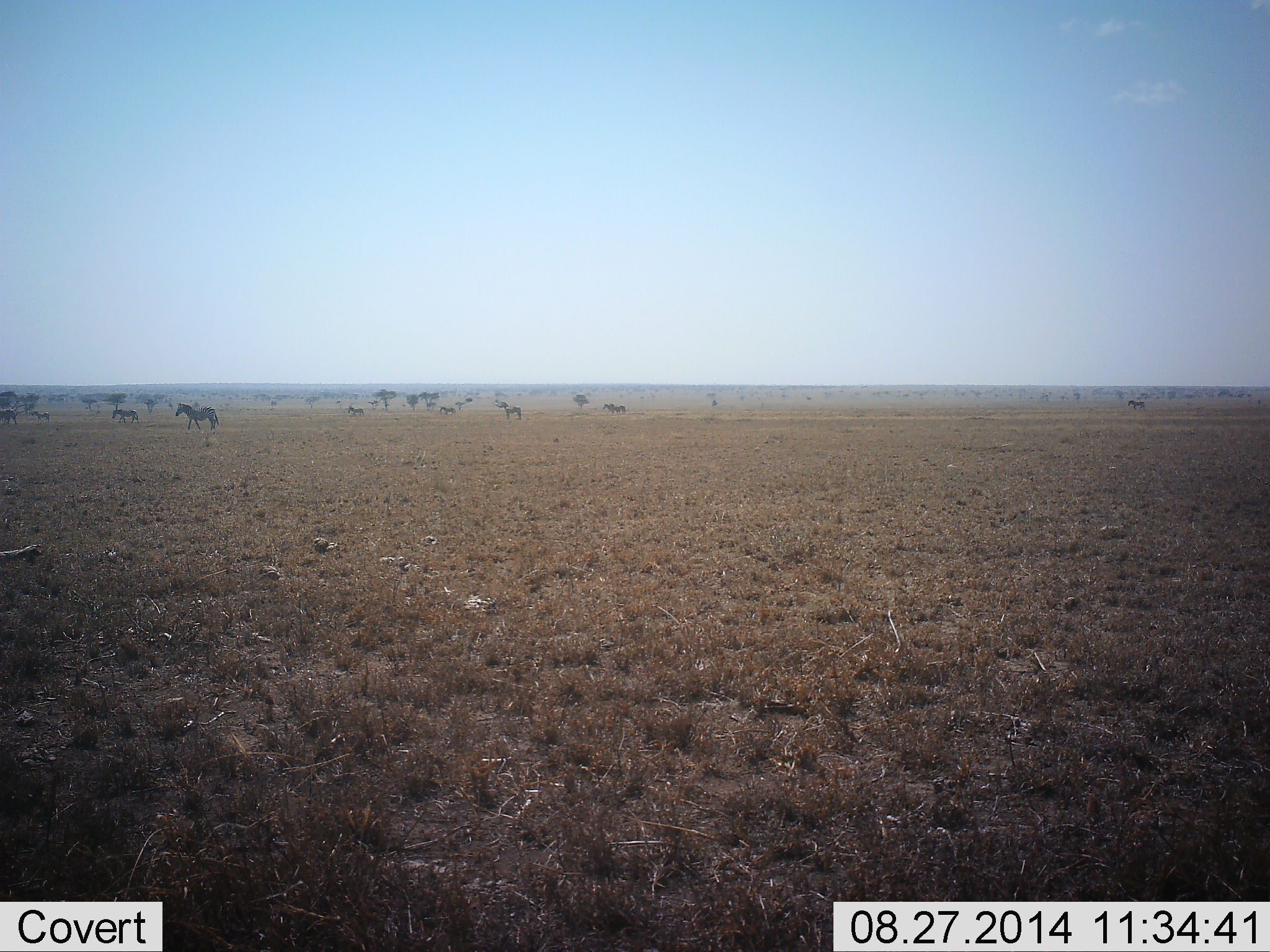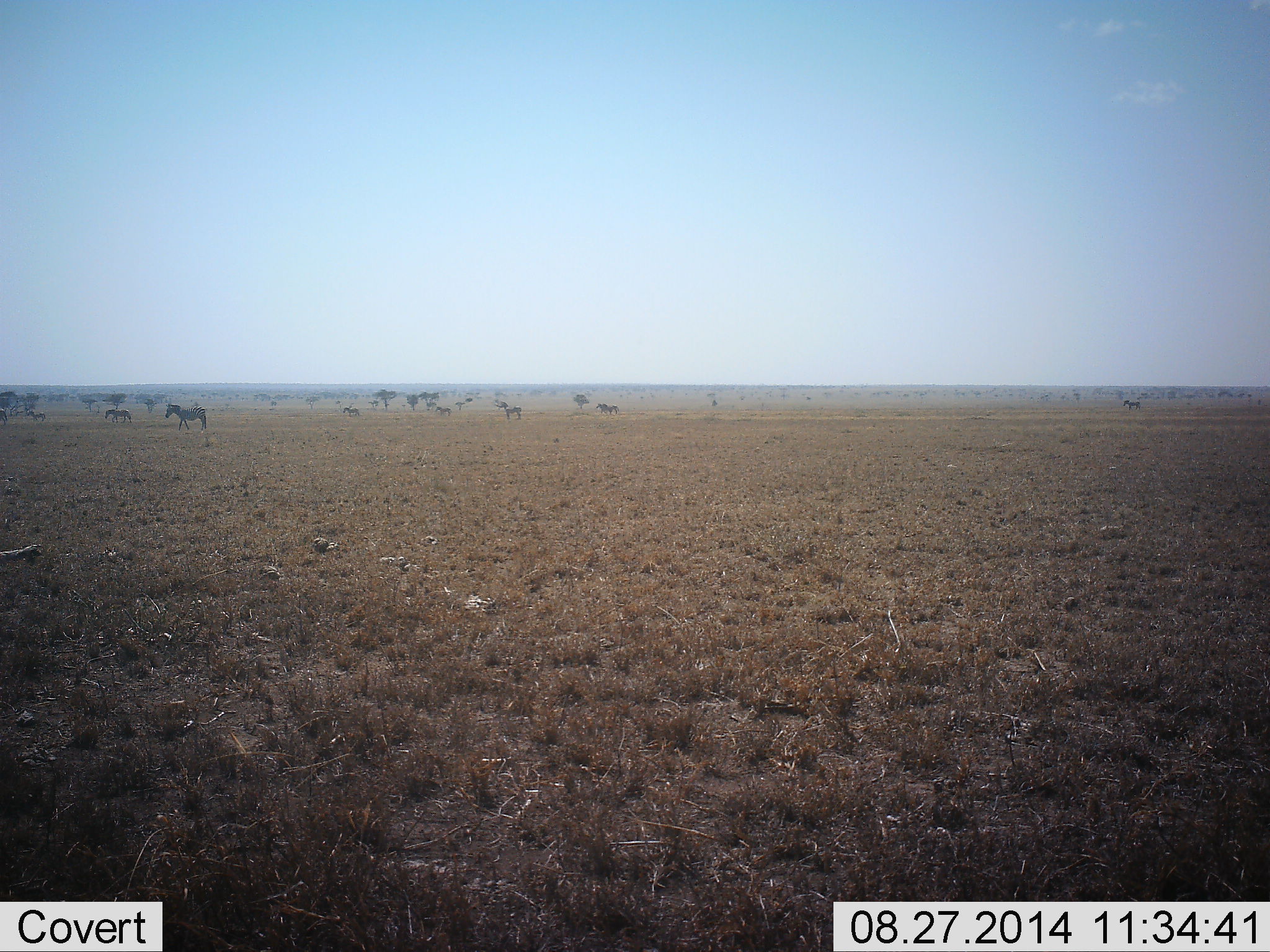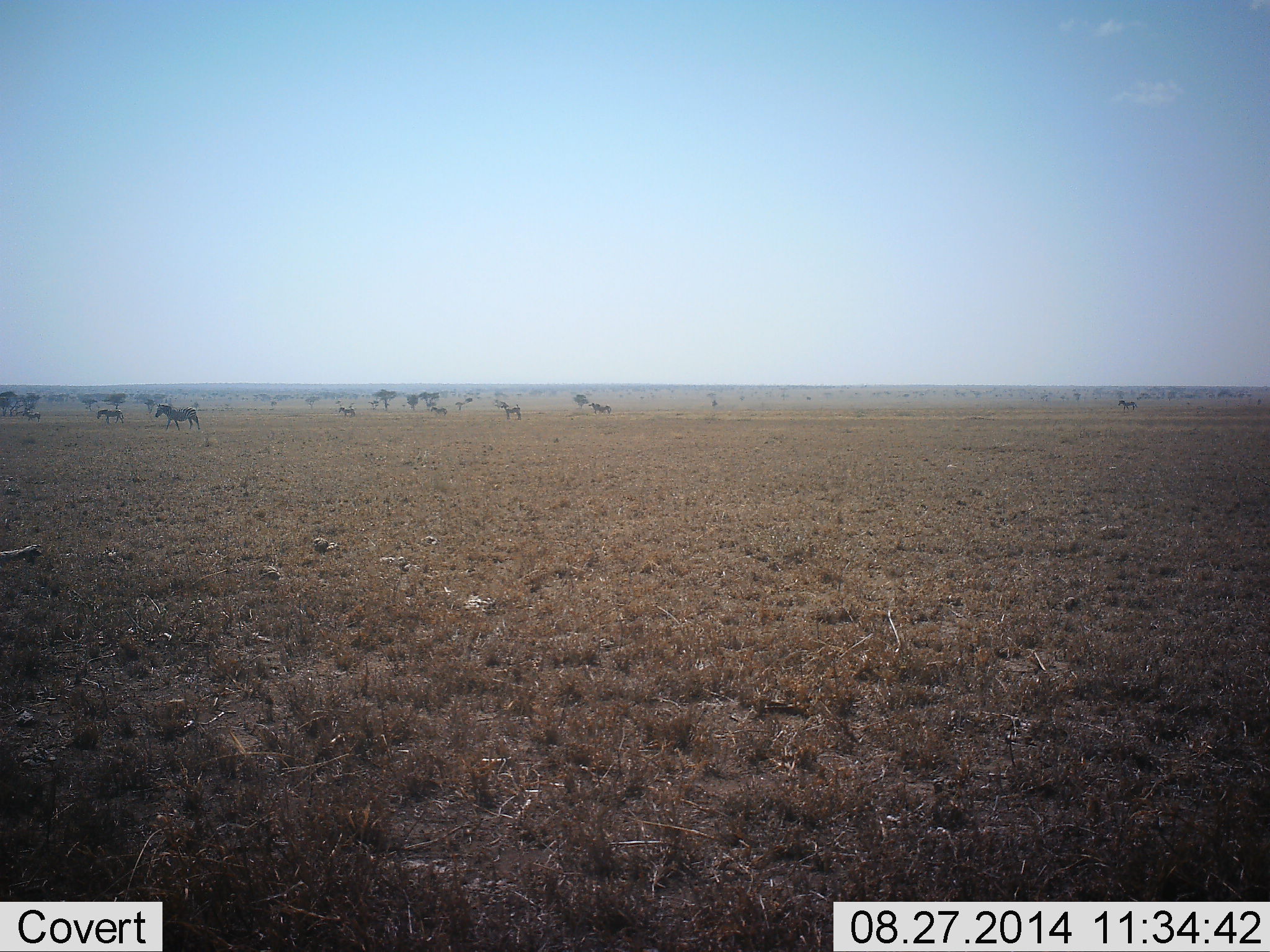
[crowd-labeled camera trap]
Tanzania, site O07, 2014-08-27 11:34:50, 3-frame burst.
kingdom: Animalia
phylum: Chordata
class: Mammalia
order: Perissodactyla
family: Equidae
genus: Equus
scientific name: Equus quagga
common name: plains zebra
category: zebra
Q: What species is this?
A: Zebra (plains zebra) (Equus quagga).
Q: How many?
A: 9.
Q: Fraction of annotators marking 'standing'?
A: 30%.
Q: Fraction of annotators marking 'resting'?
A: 0%.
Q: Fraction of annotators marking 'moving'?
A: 100%.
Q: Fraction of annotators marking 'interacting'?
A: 0%.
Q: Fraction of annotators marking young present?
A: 10%.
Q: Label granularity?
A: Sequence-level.